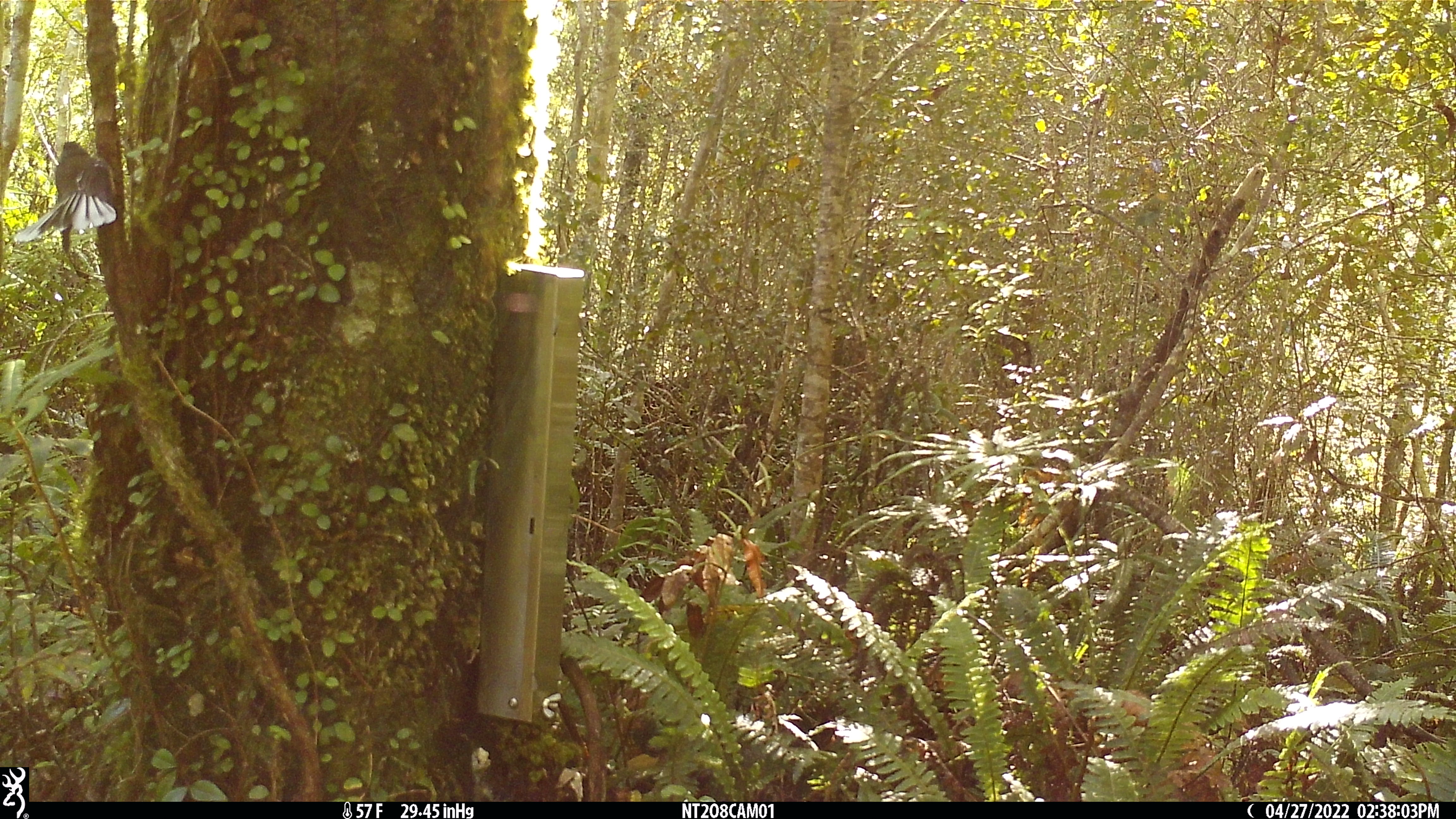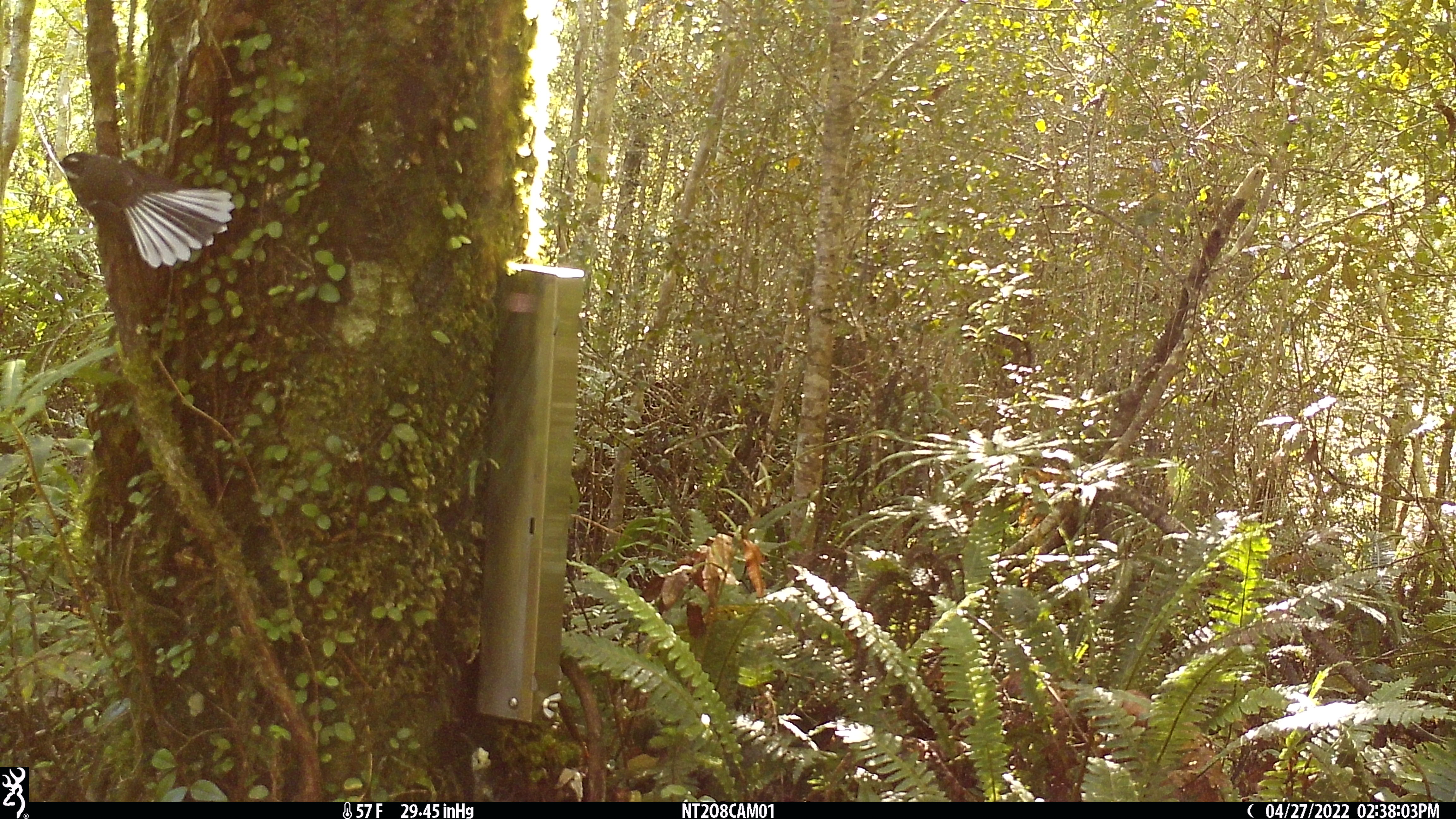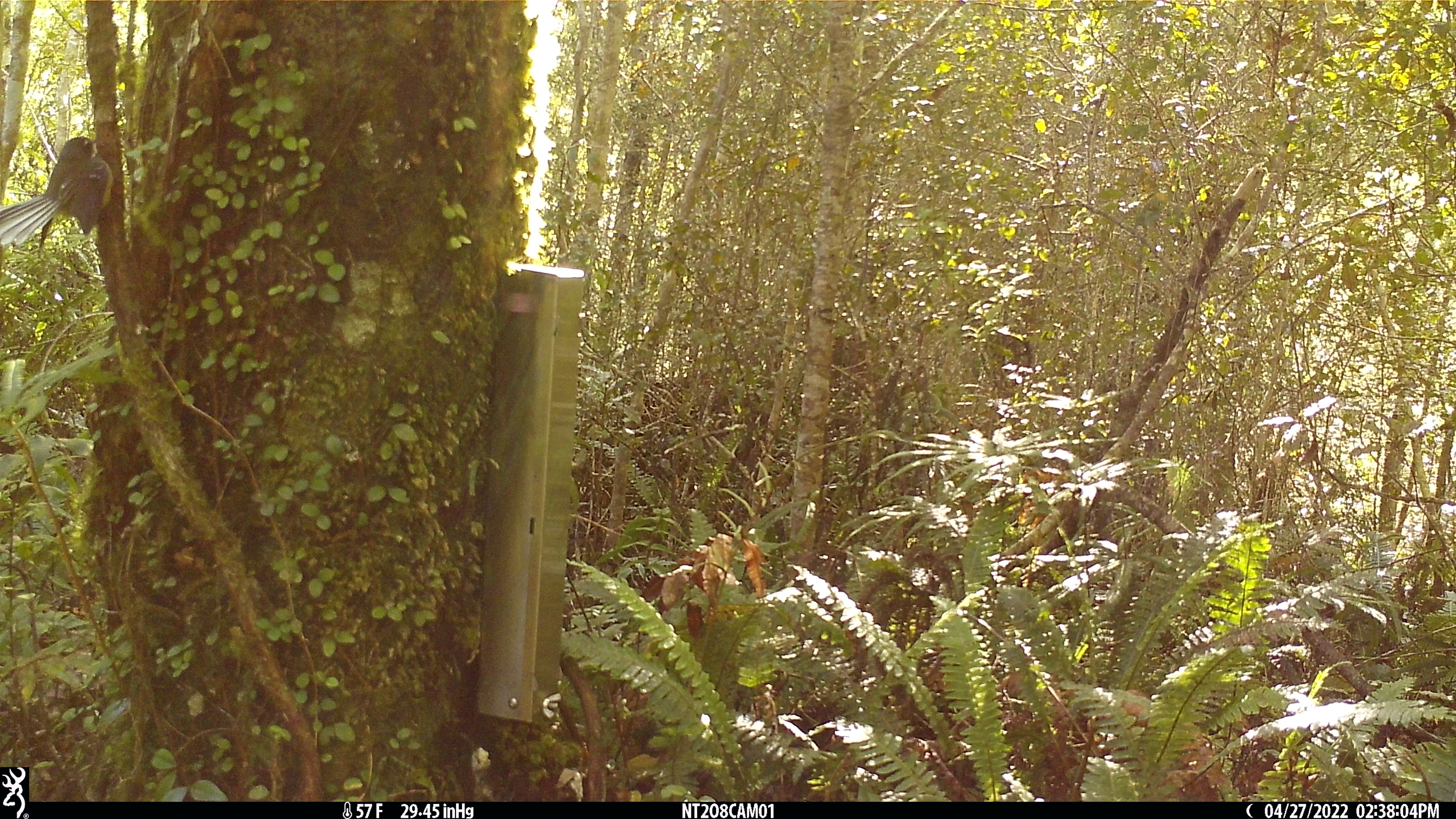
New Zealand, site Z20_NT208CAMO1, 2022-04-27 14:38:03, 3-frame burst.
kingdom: Animalia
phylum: Chordata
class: Aves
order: Passeriformes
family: Rhipiduridae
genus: Rhipidura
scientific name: Rhipidura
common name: fantails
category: fantail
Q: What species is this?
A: Fantail (fantails) (Rhipidura).